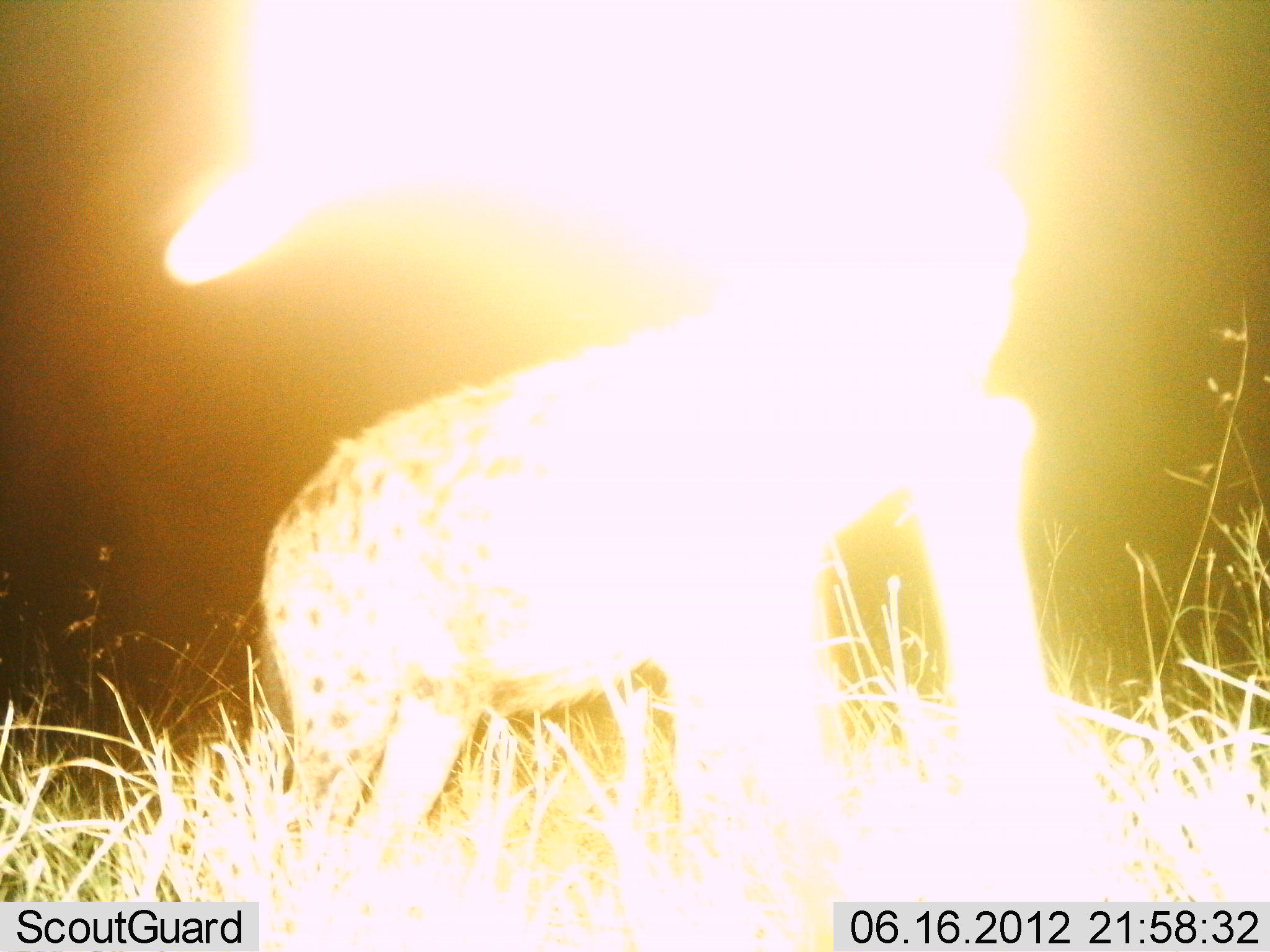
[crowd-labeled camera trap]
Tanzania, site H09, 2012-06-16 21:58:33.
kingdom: Animalia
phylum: Chordata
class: Mammalia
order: Carnivora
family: Hyaenidae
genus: Crocuta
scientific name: Crocuta crocuta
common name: spotted hyena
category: hyenaspotted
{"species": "hyenaspotted (spotted hyena) (Crocuta crocuta)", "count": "1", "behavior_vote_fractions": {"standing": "86%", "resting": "0%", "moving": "14%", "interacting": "0%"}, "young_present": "0%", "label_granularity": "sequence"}